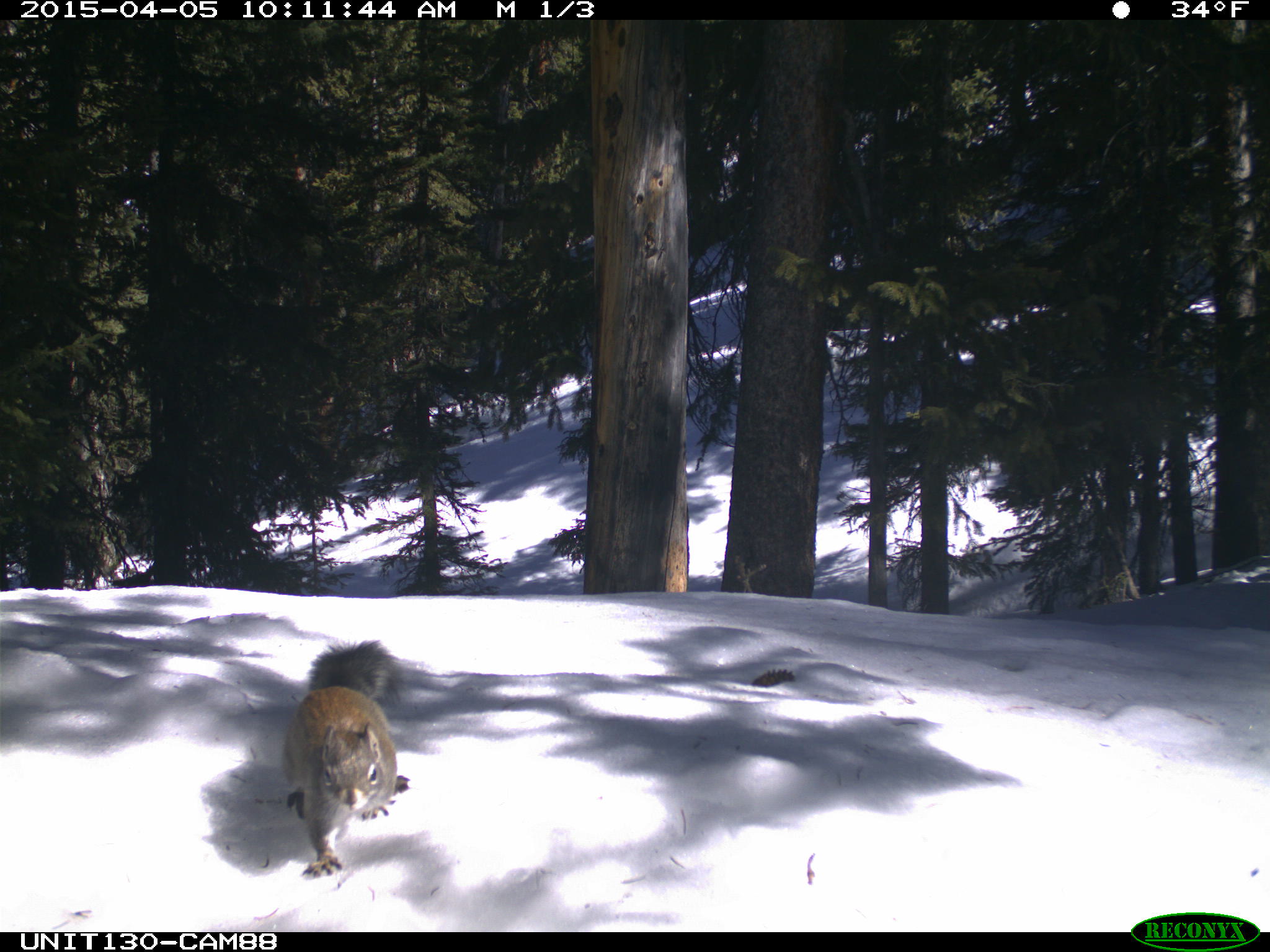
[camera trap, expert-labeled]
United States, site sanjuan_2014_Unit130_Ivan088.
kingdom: Animalia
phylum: Chordata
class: Mammalia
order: Rodentia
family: Sciuridae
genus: Tamiasciurus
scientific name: Tamiasciurus hudsonicus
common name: american red squirrel